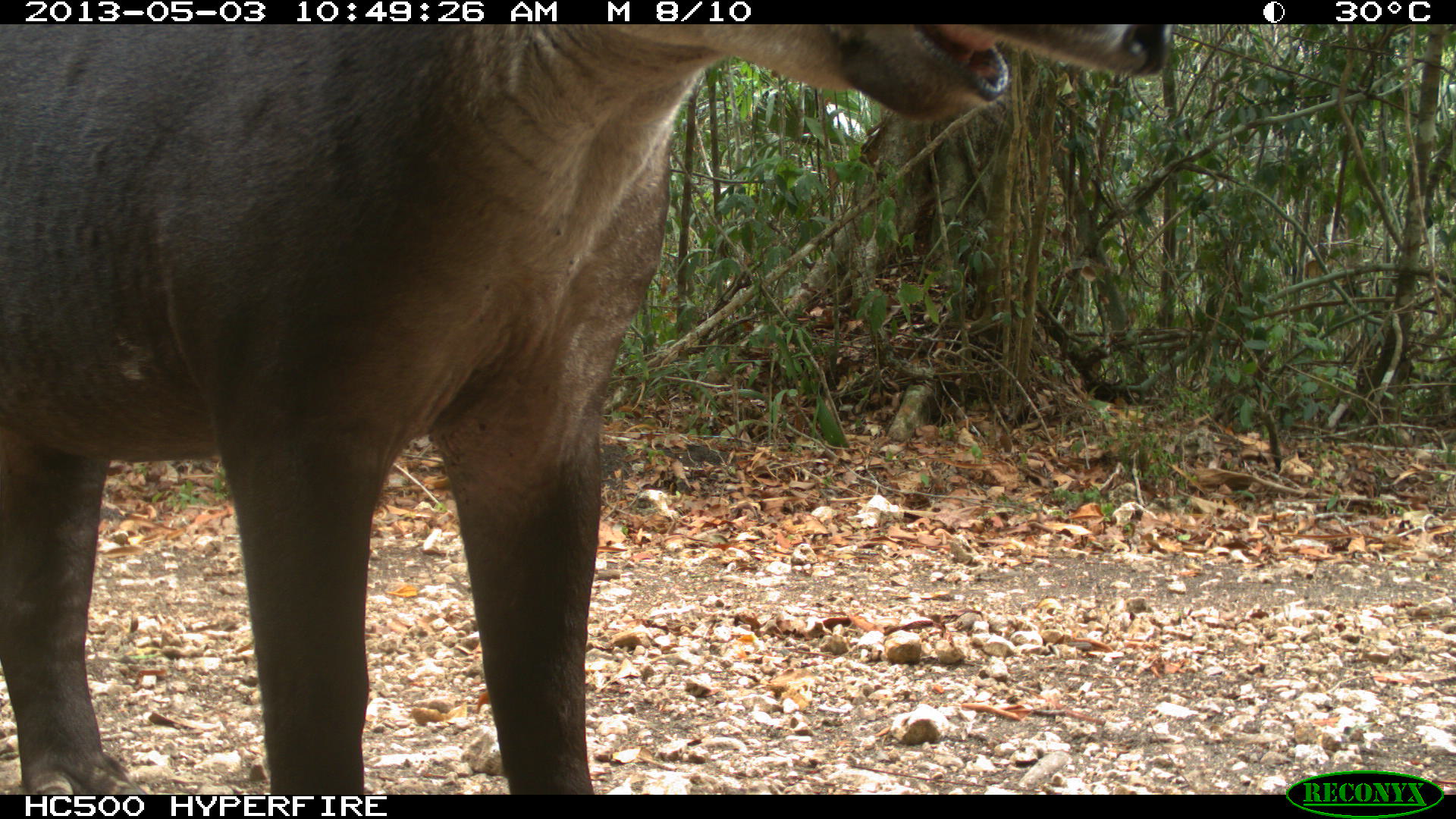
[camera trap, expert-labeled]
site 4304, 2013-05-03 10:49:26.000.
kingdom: Animalia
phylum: Chordata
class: Mammalia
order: Perissodactyla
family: Tapiridae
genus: Tapirus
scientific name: Tapirus bairdii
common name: baird's tapir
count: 1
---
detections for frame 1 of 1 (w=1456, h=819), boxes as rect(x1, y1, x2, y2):
tapirus bairdii: rect(0, 24, 1171, 795)